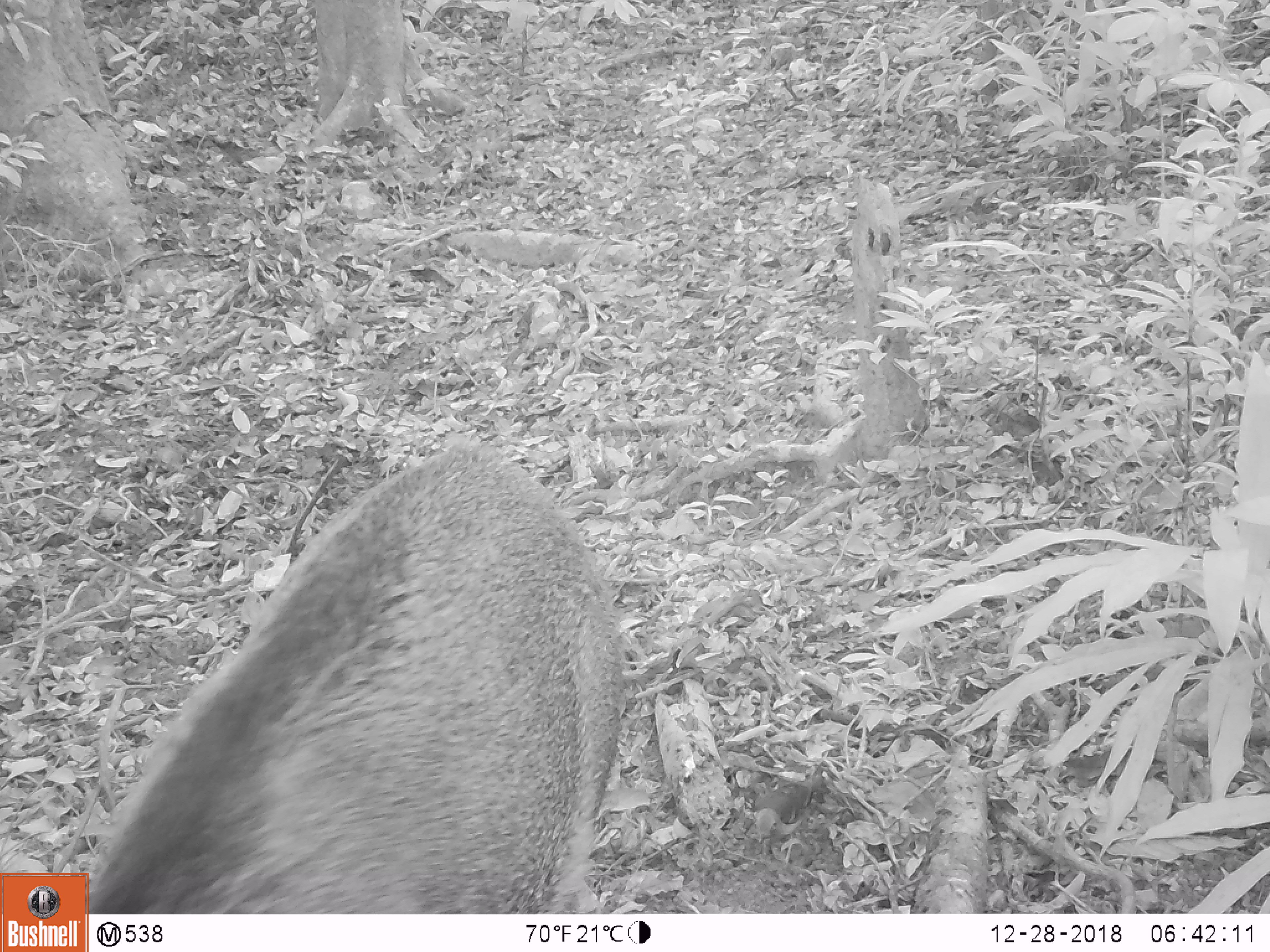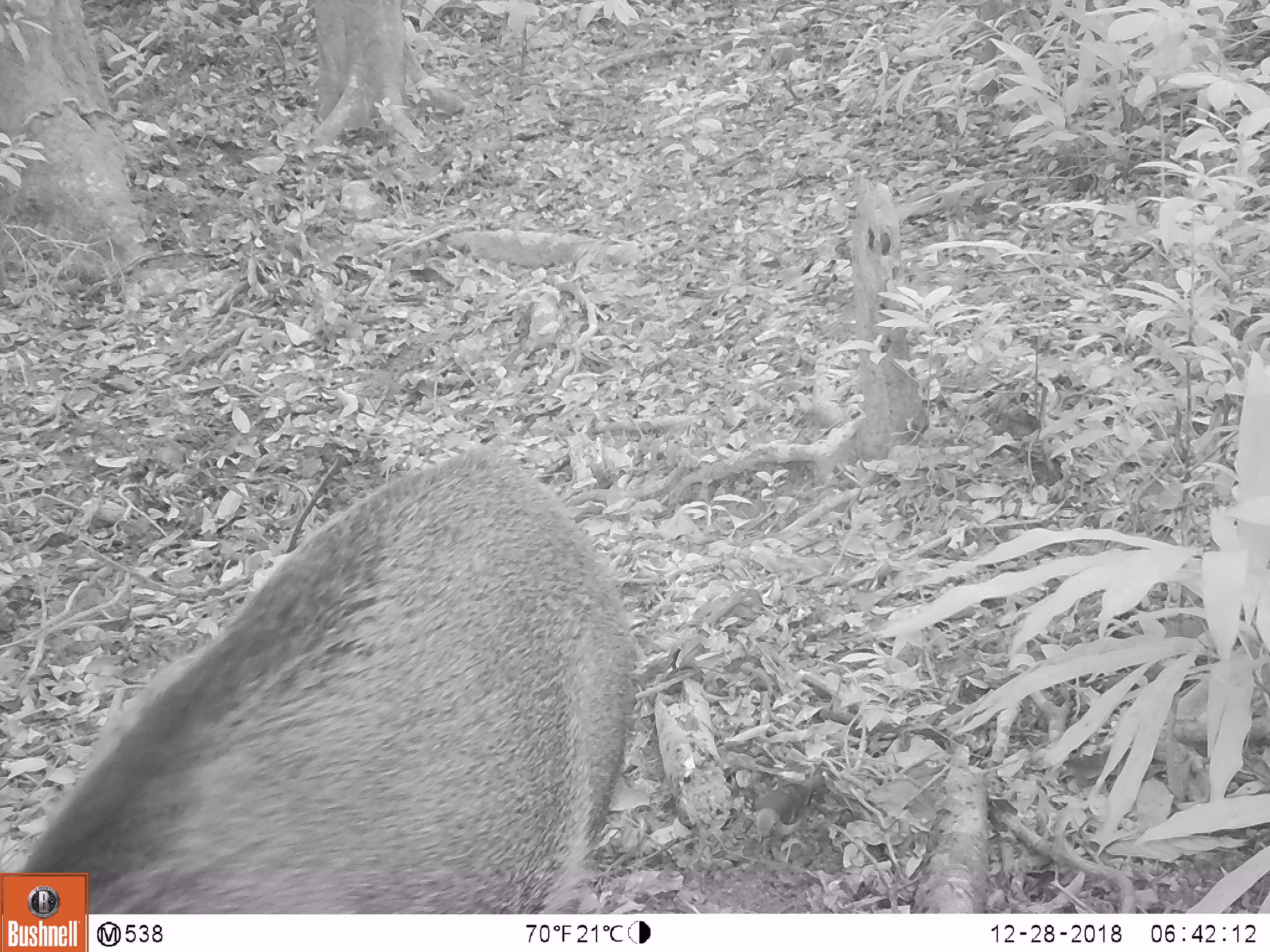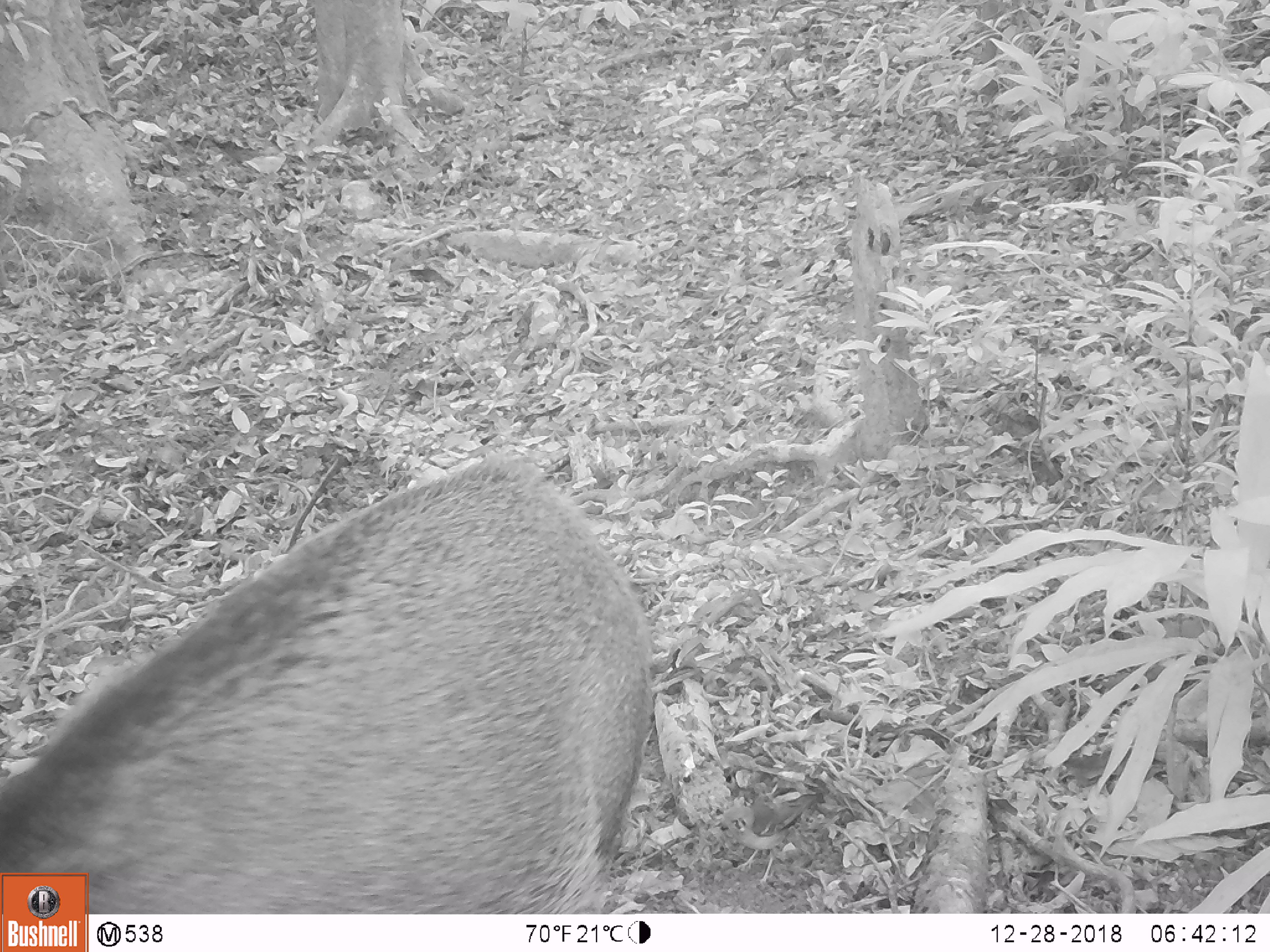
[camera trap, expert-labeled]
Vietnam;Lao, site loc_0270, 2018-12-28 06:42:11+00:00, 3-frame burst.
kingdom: Animalia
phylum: Chordata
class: Mammalia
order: Artiodactyla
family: Suidae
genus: Sus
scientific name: Sus scrofa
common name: eurasian wild pig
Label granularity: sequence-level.